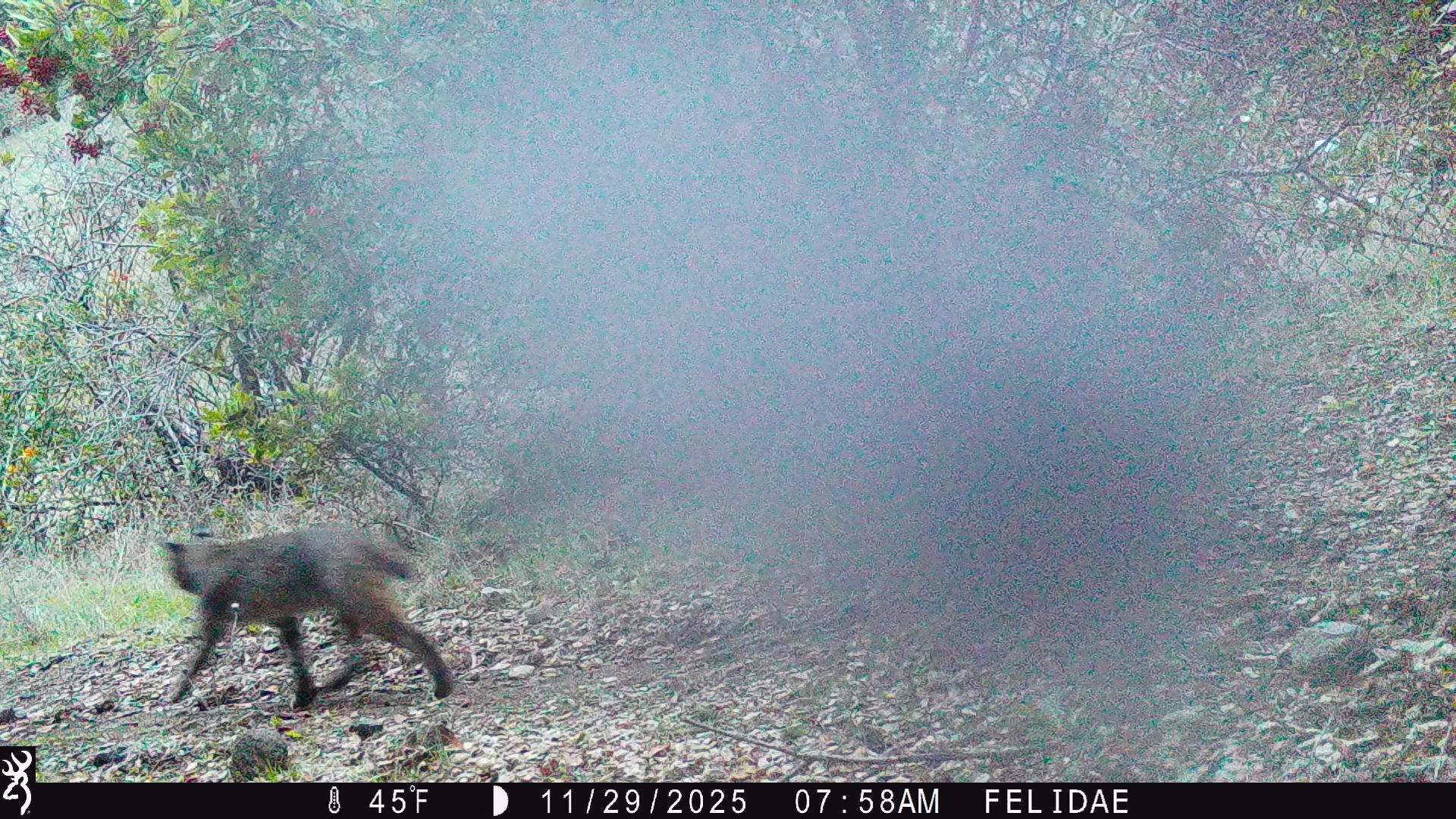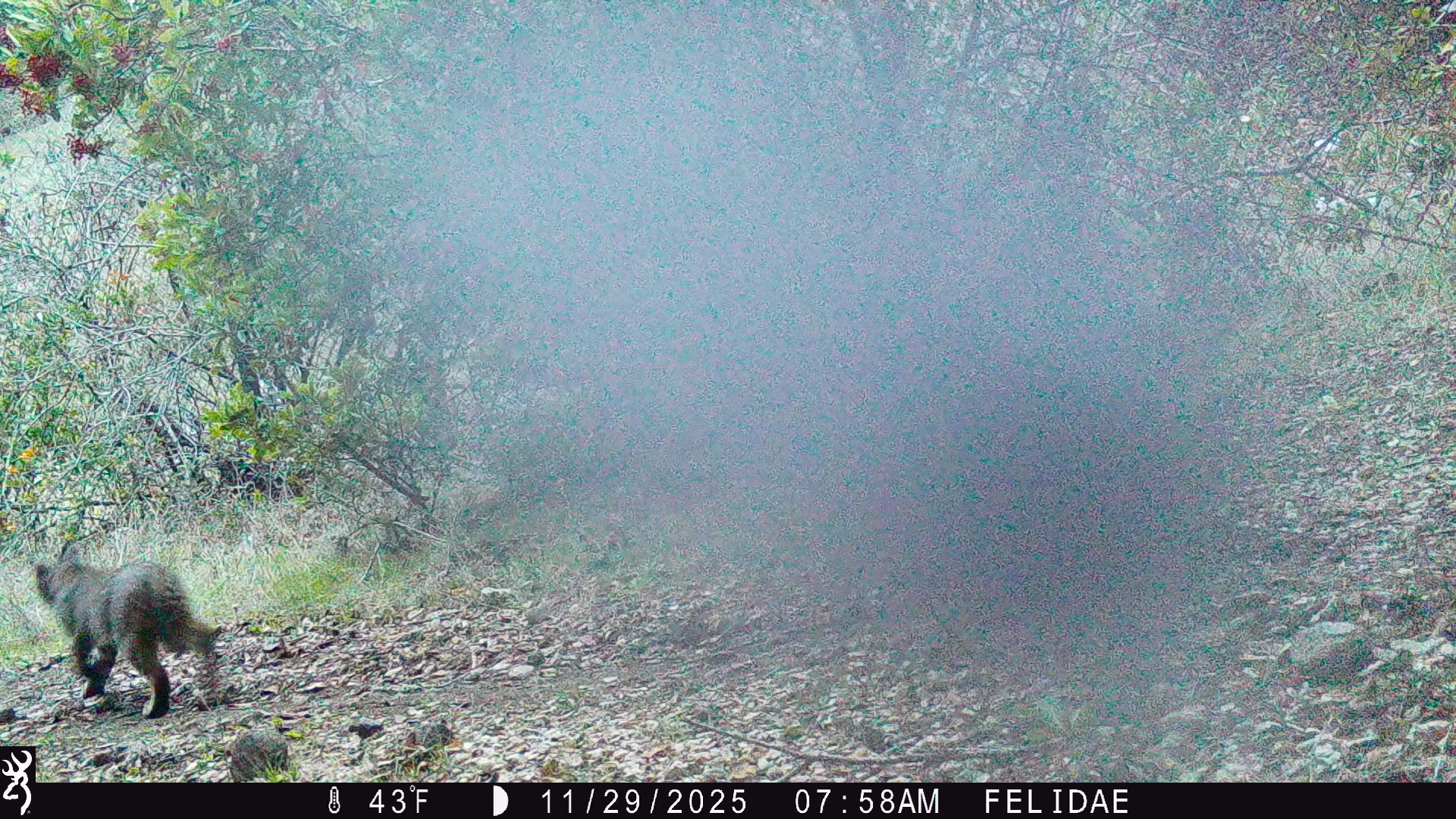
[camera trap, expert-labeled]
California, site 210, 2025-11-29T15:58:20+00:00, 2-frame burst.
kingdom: Animalia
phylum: Chordata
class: Mammalia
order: Carnivora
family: Felidae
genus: Lynx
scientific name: Lynx rufus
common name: bobcat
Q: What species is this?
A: Bobcat (Lynx rufus).